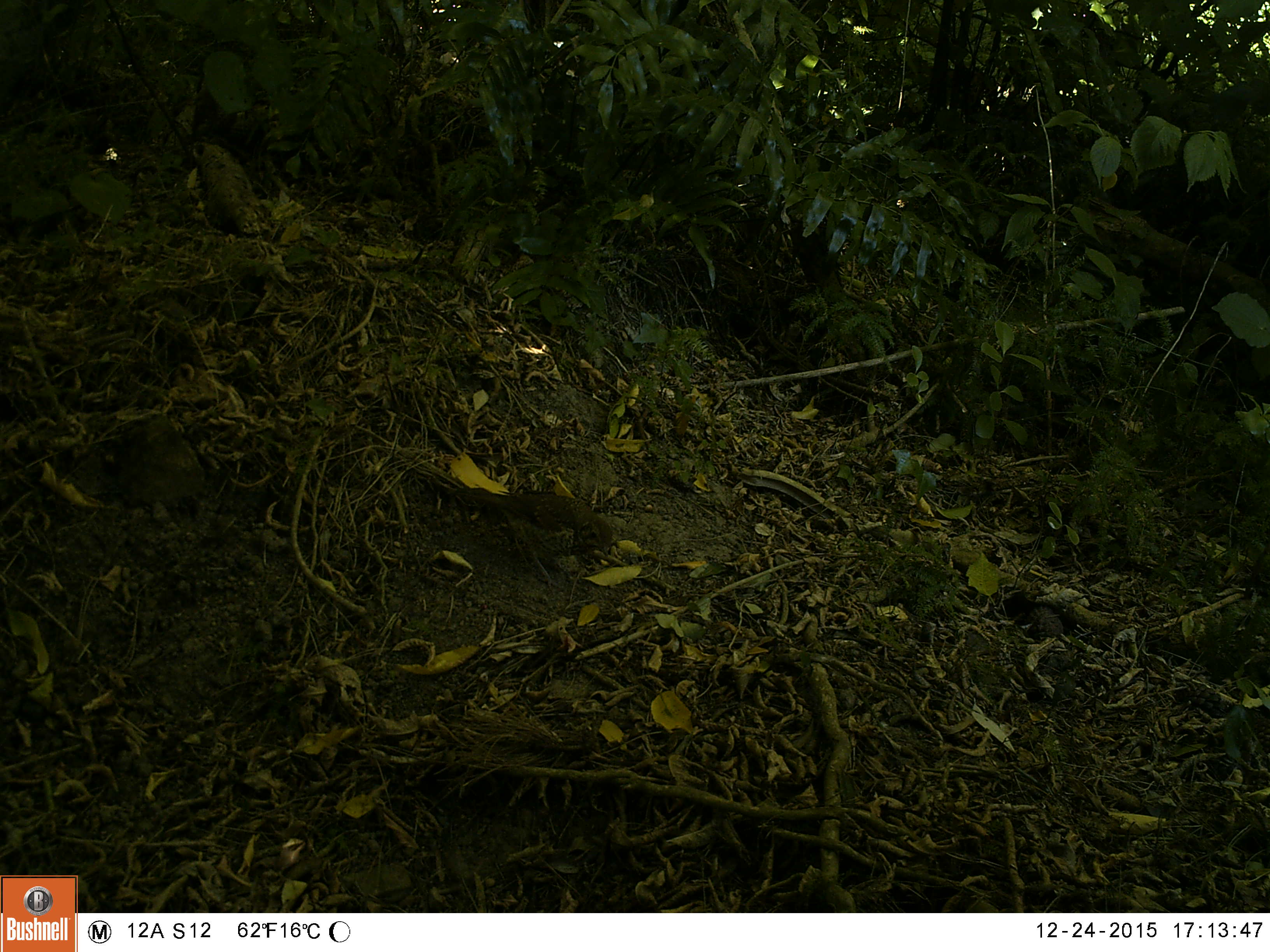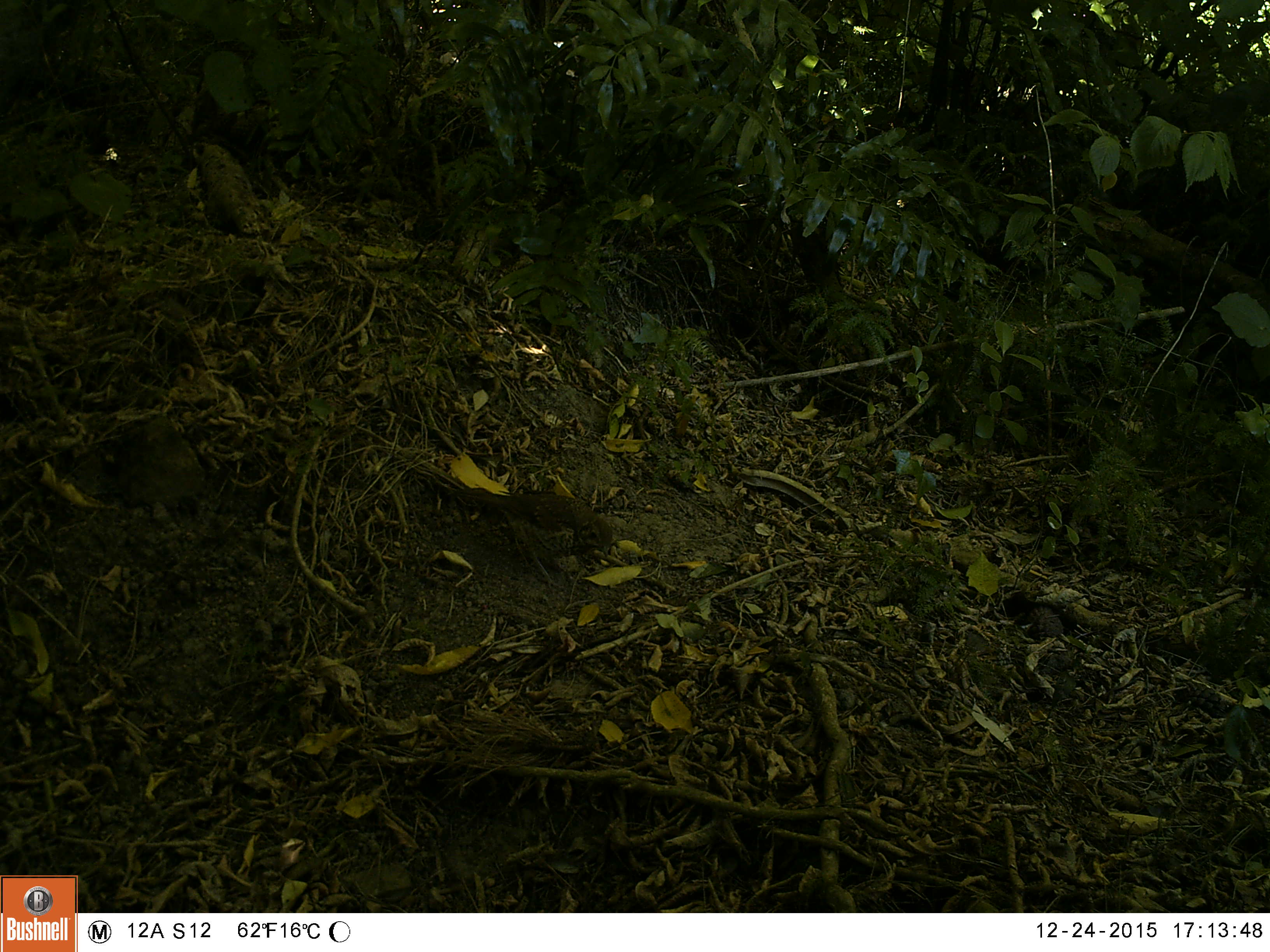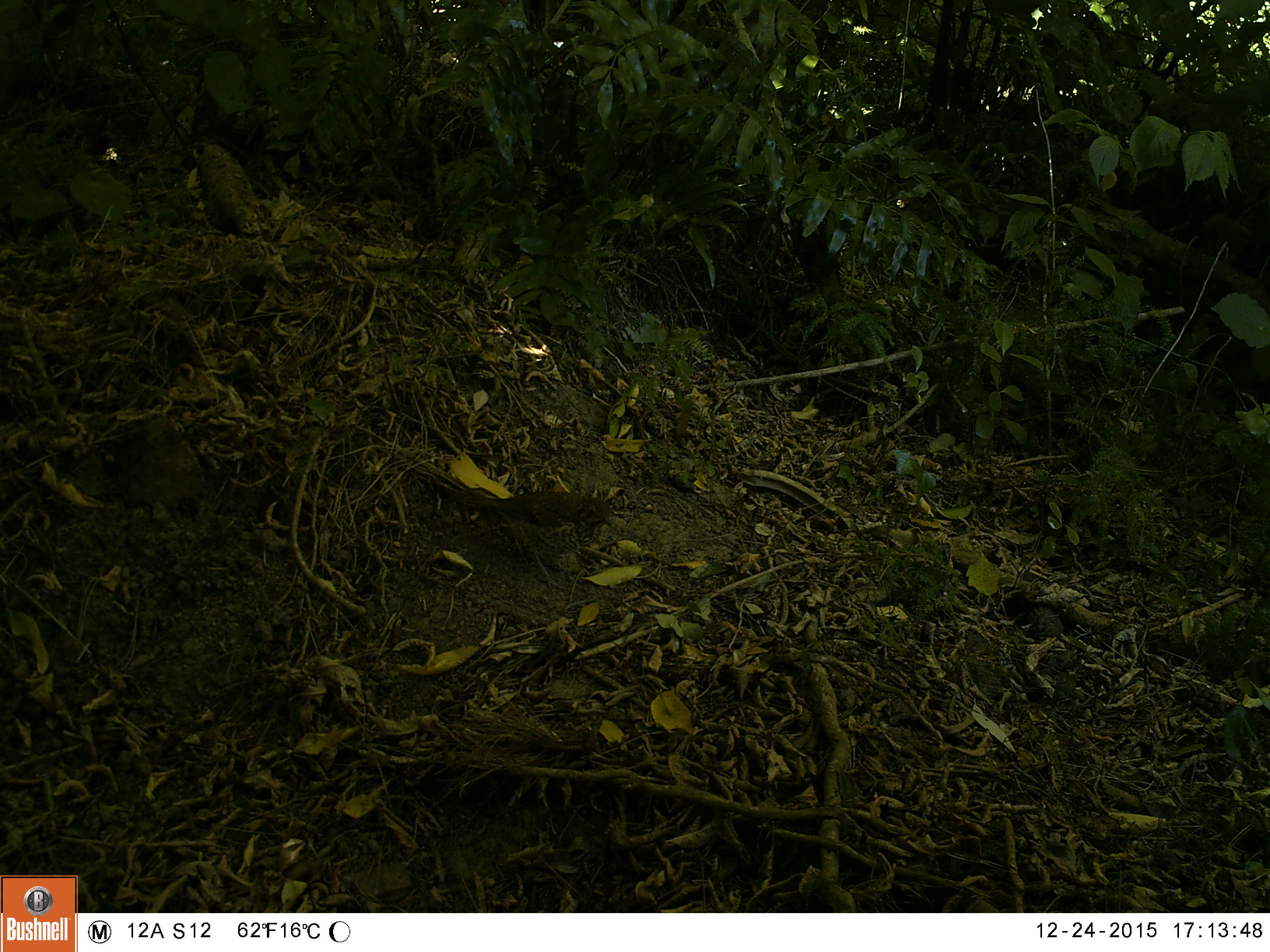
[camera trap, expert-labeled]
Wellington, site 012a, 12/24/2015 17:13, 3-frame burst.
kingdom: Animalia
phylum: Chordata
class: Aves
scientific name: Aves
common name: bird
Bird (Aves).